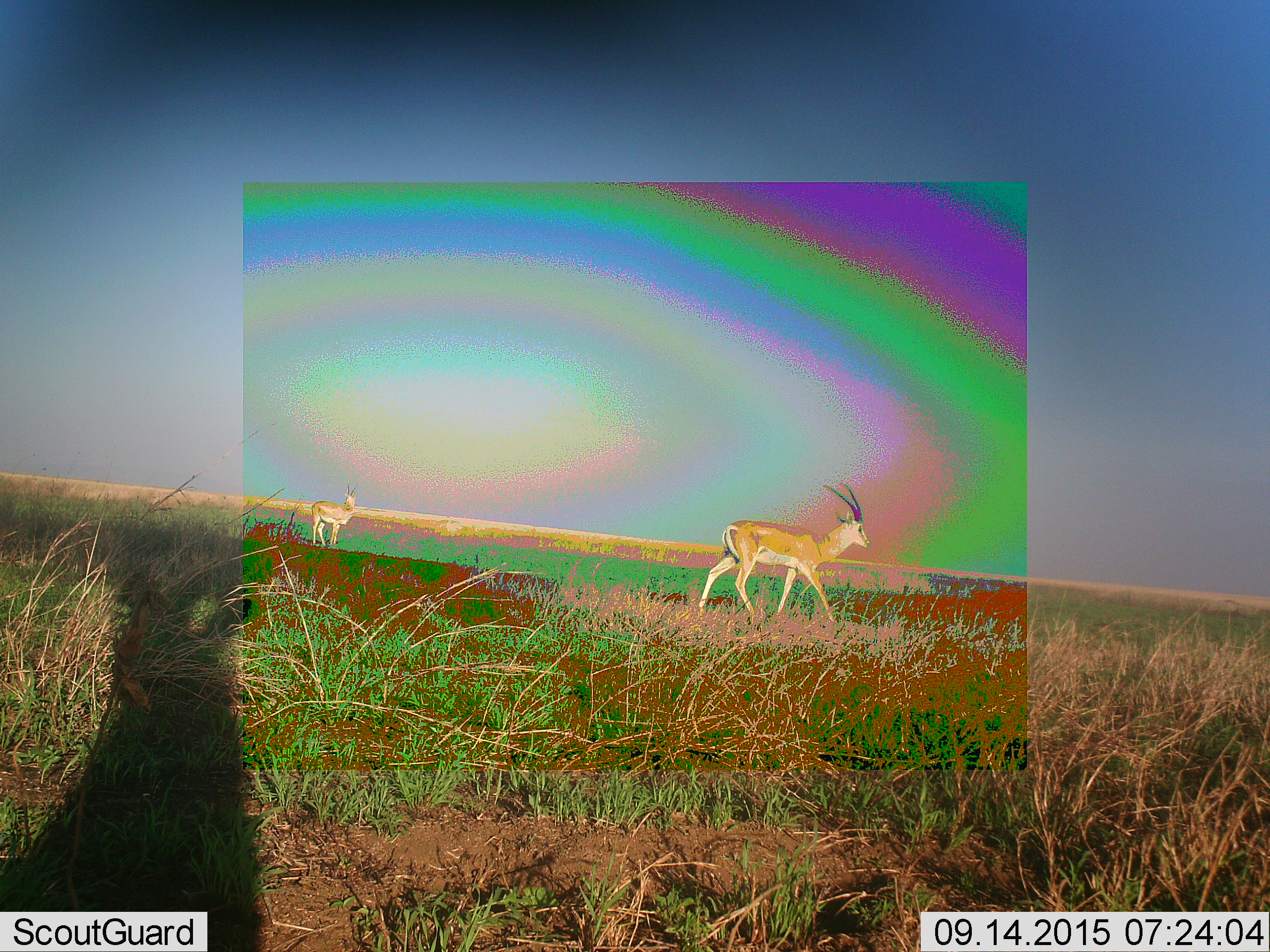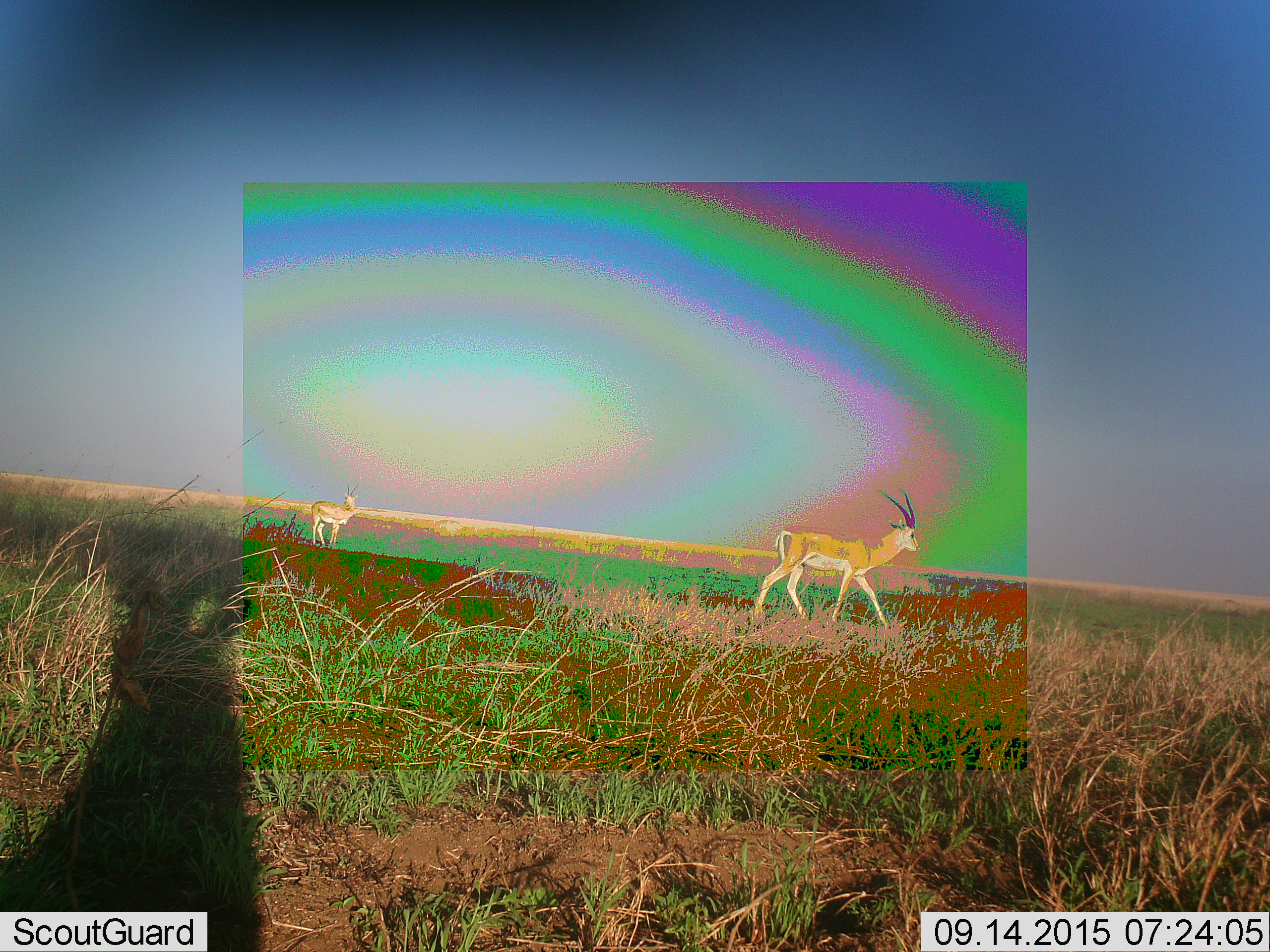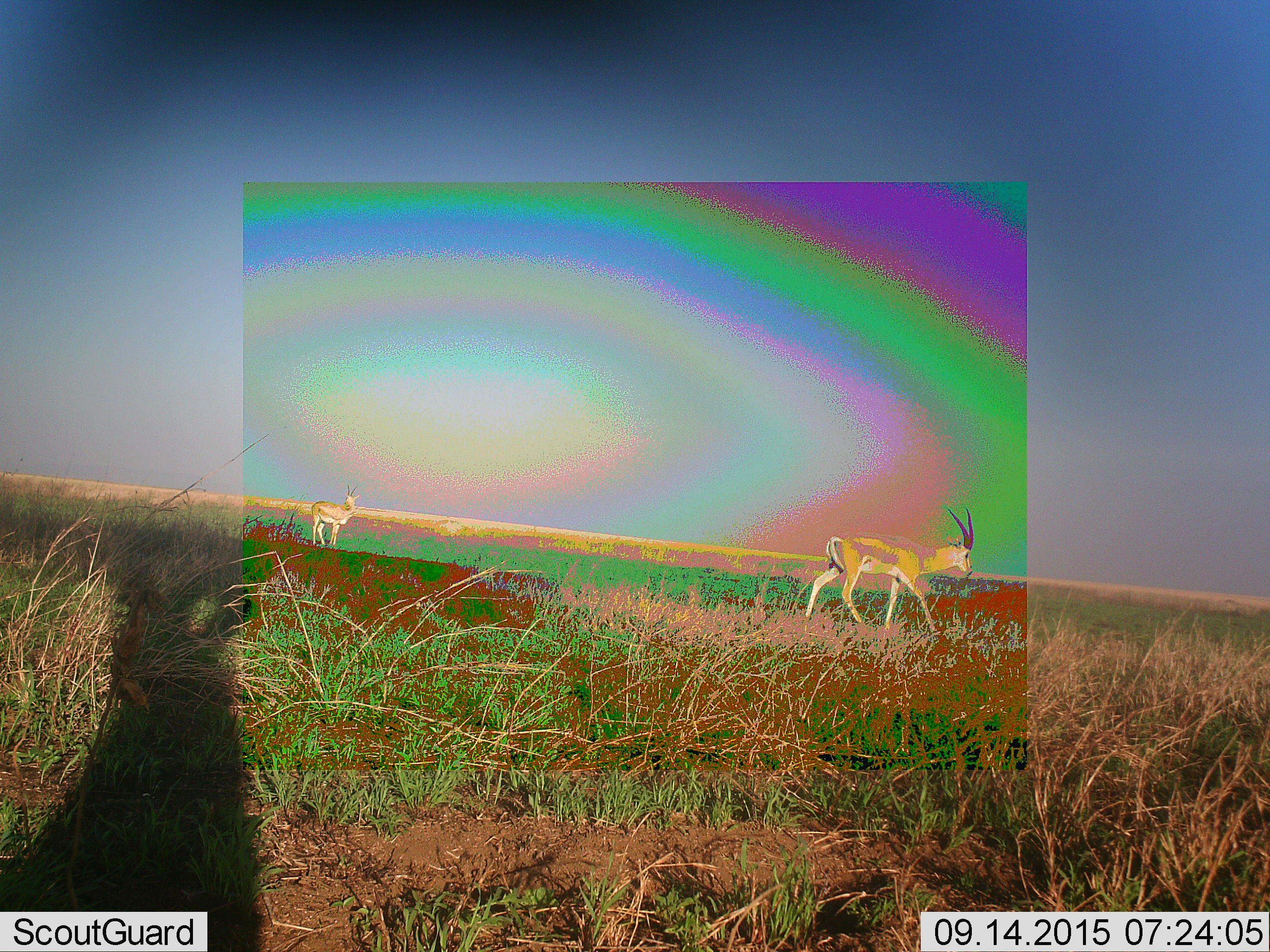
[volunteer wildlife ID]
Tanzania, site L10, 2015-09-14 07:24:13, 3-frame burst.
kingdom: Animalia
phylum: Chordata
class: Mammalia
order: Artiodactyla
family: Bovidae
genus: Nanger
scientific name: Nanger granti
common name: grant's gazelle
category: gazellegrants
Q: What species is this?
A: Gazellegrants (grant's gazelle) (Nanger granti).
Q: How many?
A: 2.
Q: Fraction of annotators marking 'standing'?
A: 90%.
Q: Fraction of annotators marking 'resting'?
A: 0%.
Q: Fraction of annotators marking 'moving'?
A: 80%.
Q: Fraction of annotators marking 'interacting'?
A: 0%.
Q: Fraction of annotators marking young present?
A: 0%.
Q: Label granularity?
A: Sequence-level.